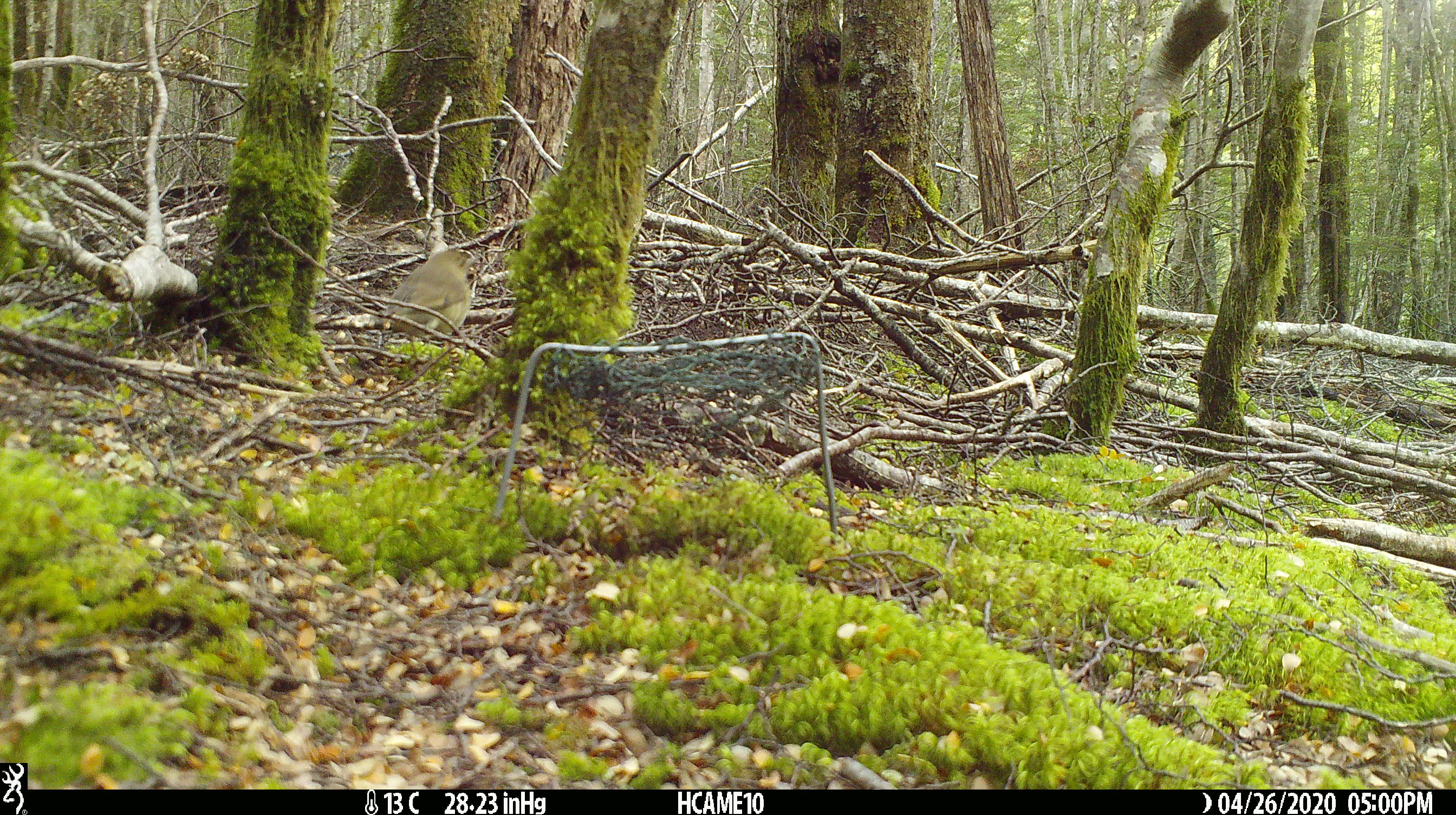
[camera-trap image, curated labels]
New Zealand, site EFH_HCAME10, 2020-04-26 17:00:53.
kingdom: Animalia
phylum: Chordata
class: Aves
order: Passeriformes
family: Turdidae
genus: Turdus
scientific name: Turdus philomelos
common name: song thrush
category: thrush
Thrush (song thrush) (Turdus philomelos).